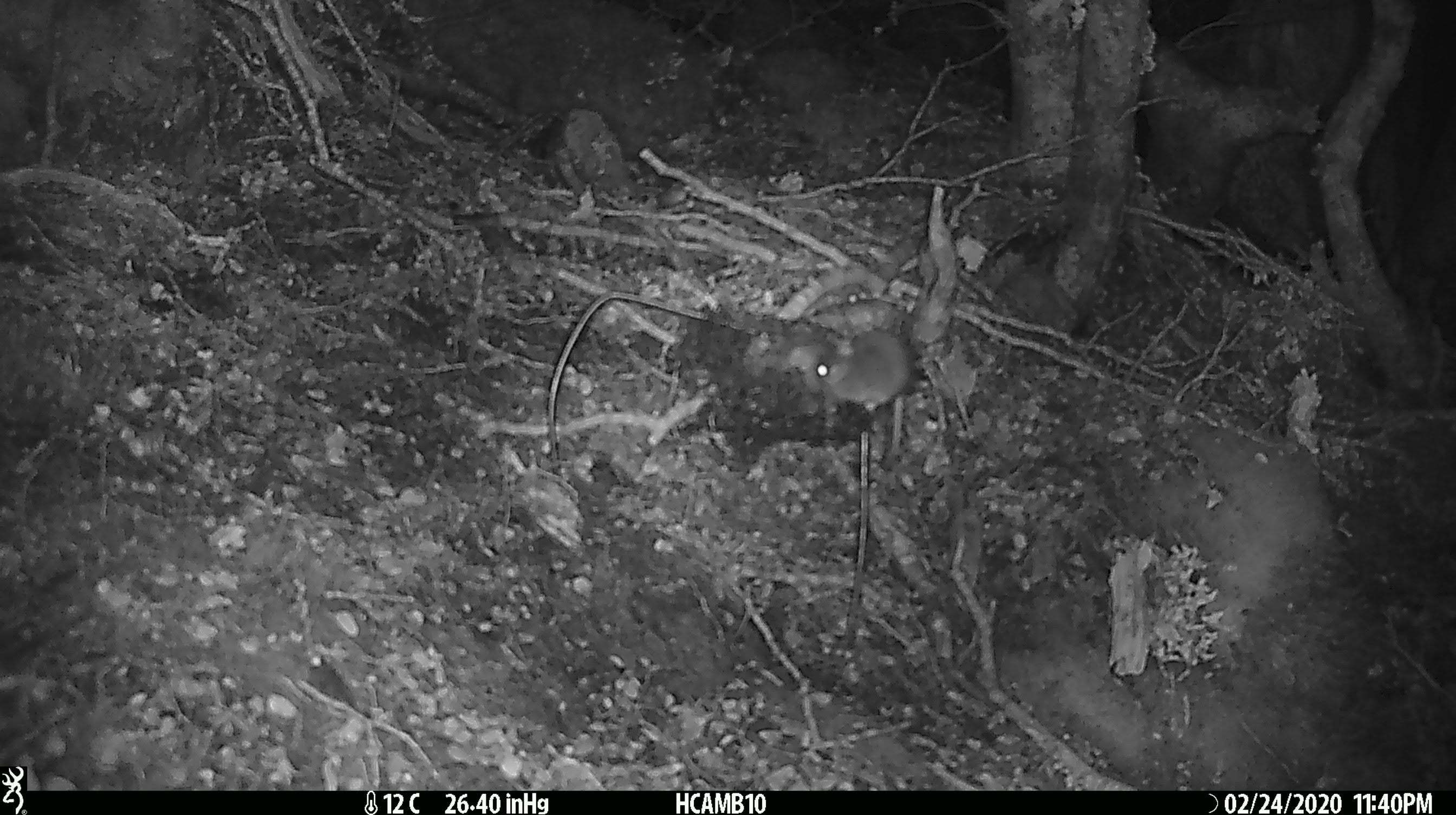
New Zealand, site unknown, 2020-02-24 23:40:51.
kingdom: Animalia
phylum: Chordata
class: Mammalia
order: Rodentia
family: Muridae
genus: Mus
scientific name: Mus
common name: mouse